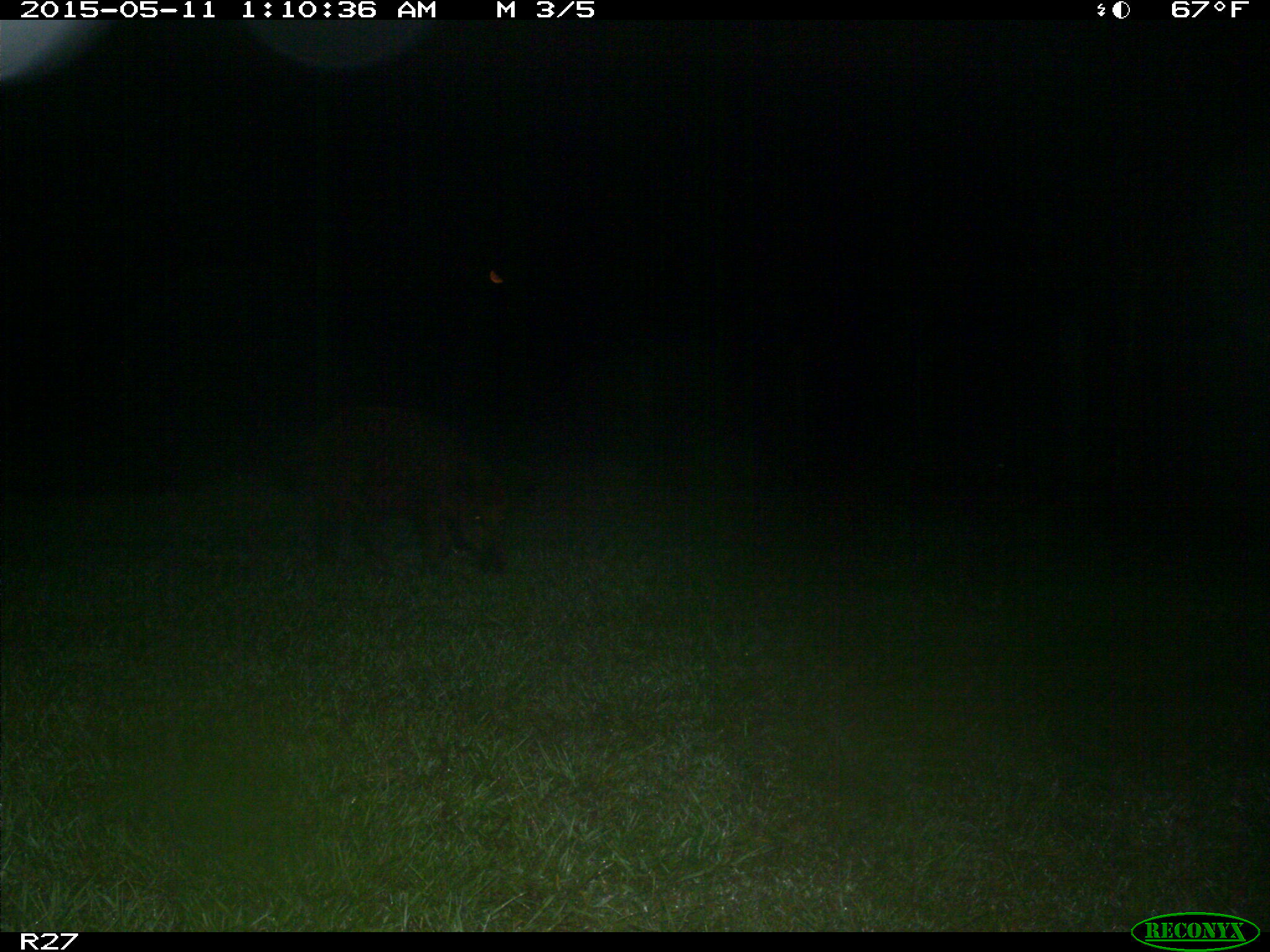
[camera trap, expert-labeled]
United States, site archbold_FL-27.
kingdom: Animalia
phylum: Chordata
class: Mammalia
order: Artiodactyla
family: Suidae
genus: Sus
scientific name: Sus scrofa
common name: wild boar